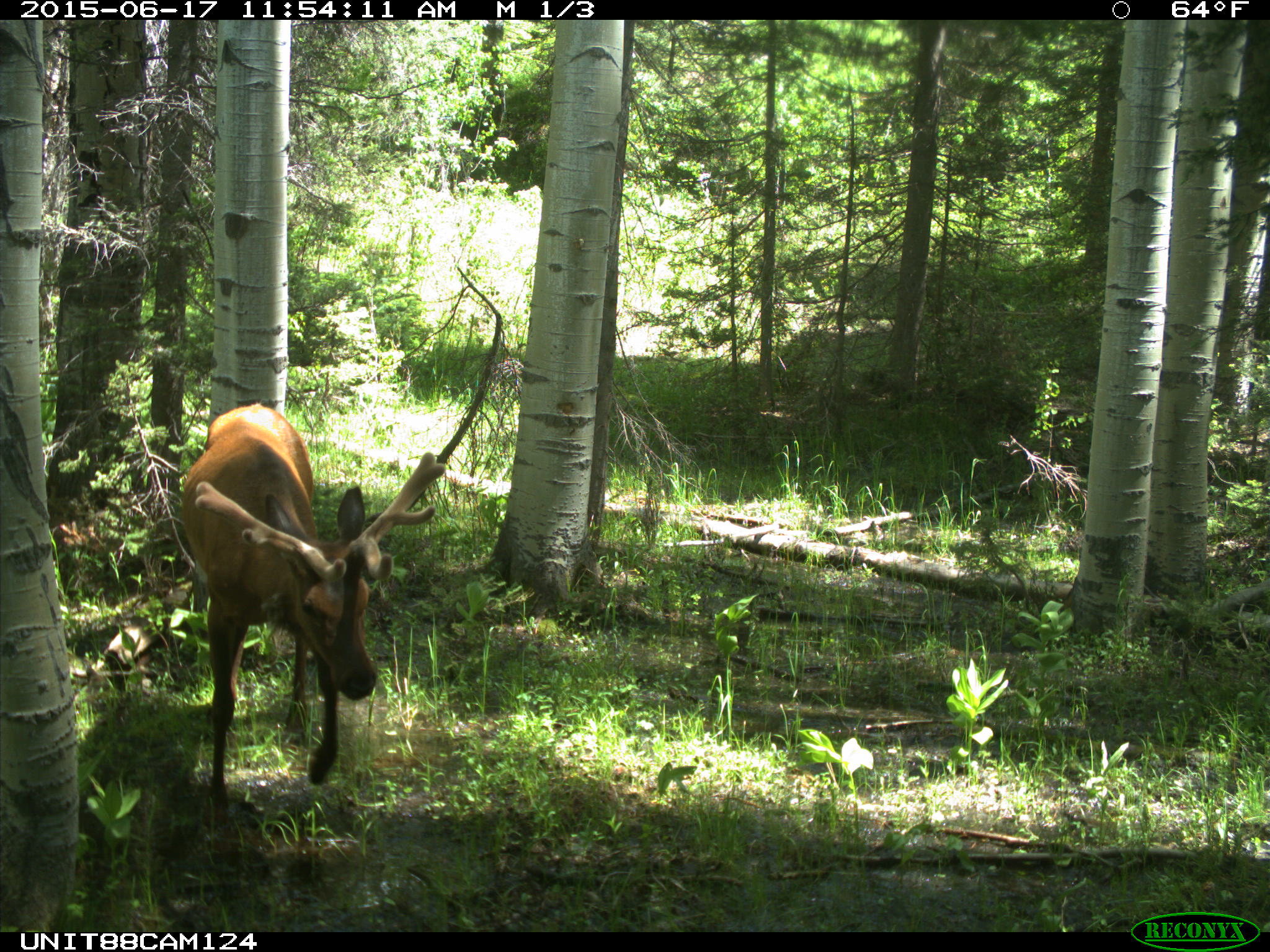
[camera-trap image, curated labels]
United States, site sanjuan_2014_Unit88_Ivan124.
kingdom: Animalia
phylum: Chordata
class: Mammalia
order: Artiodactyla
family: Cervidae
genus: Cervus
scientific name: Cervus elaphus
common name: red deer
Cervus elaphus (red deer).